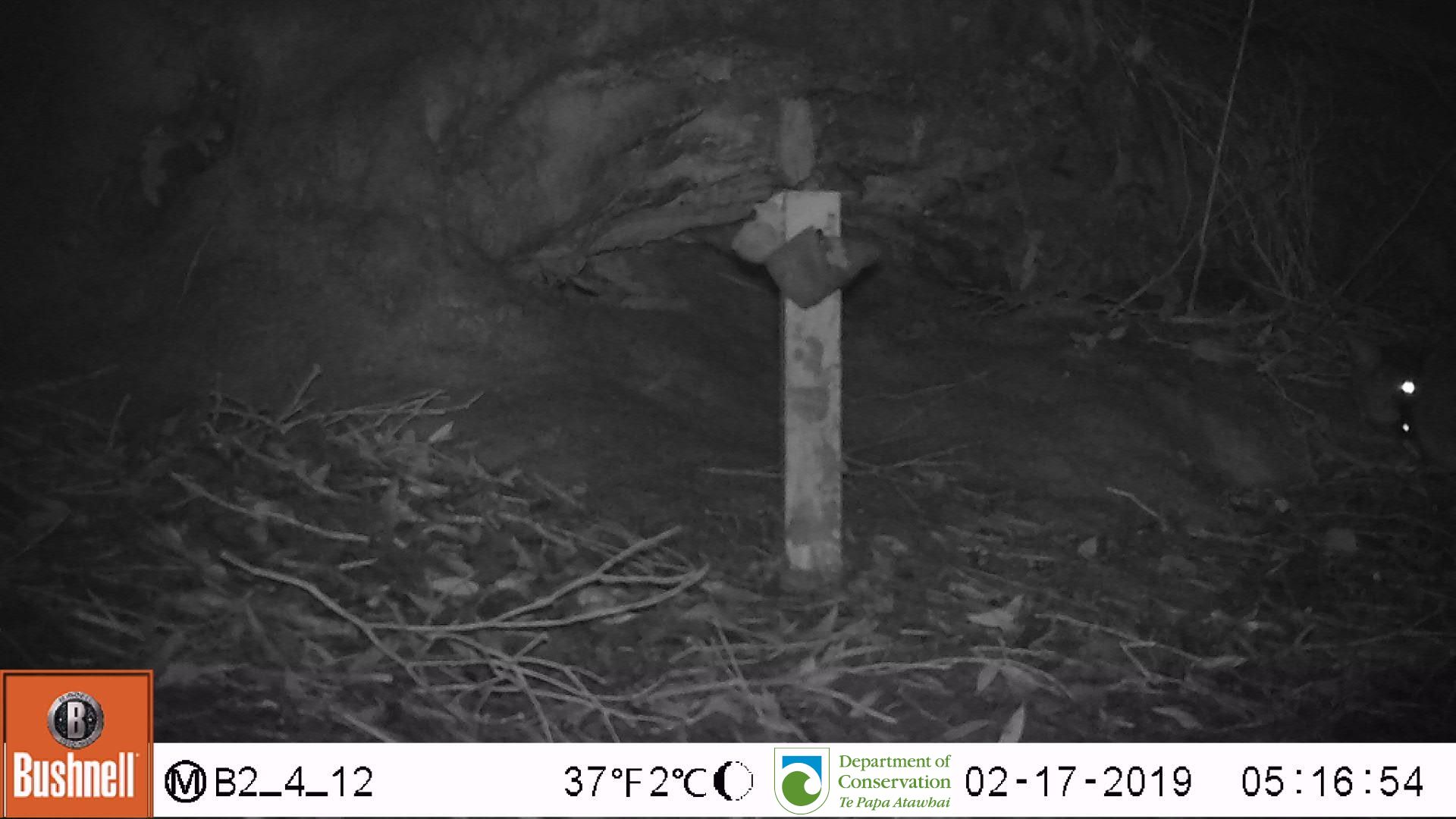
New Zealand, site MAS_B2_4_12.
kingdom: Animalia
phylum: Chordata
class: Mammalia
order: Carnivora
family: Felidae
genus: Felis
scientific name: Felis catus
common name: domestic cat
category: cat